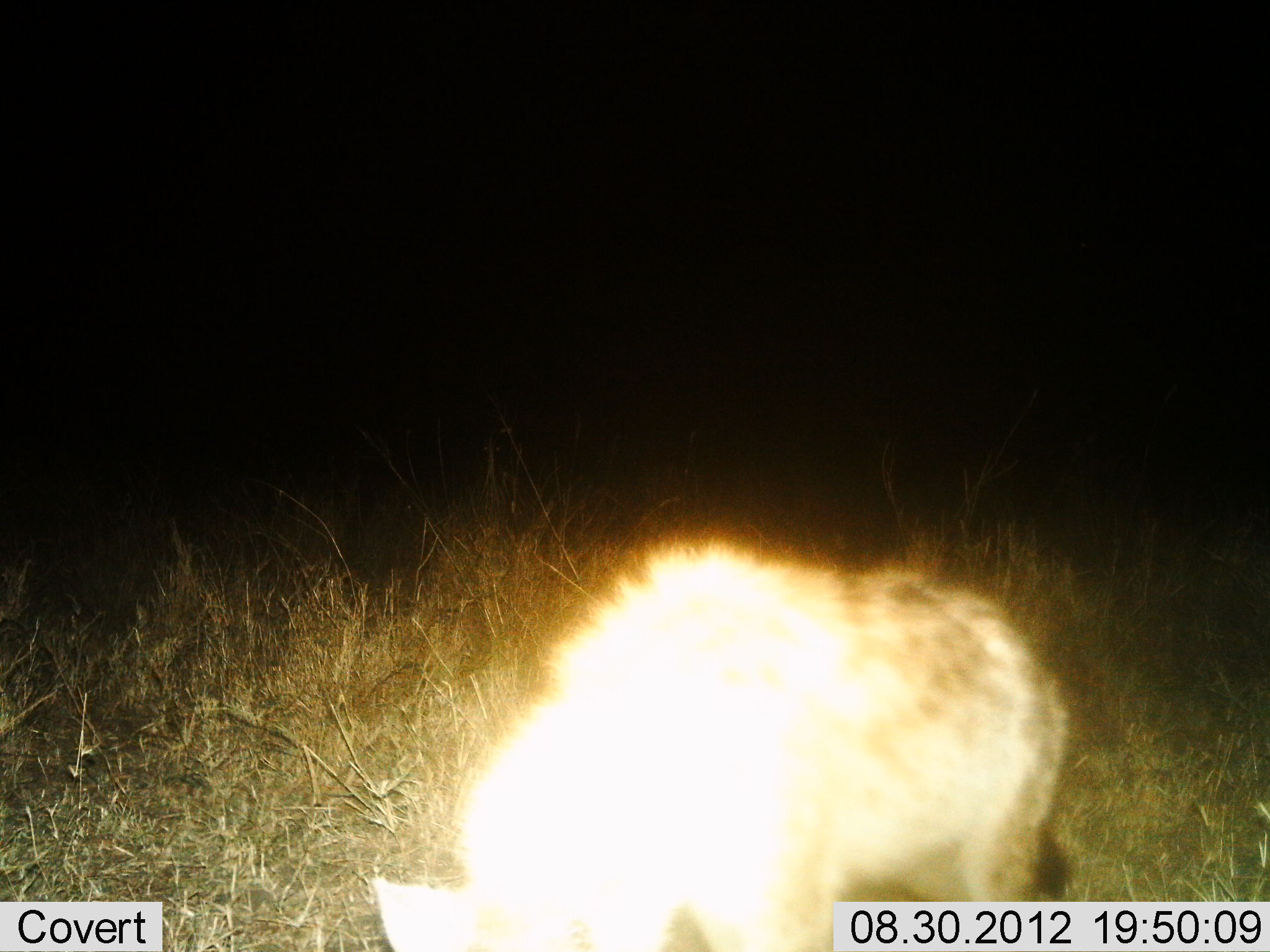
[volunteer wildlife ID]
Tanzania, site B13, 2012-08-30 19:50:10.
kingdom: Animalia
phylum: Chordata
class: Mammalia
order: Carnivora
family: Hyaenidae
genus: Crocuta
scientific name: Crocuta crocuta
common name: spotted hyena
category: hyenaspotted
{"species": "hyenaspotted (spotted hyena) (Crocuta crocuta)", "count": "1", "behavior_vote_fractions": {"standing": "60%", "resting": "0%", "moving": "40%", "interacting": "0%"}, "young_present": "0%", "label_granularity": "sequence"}